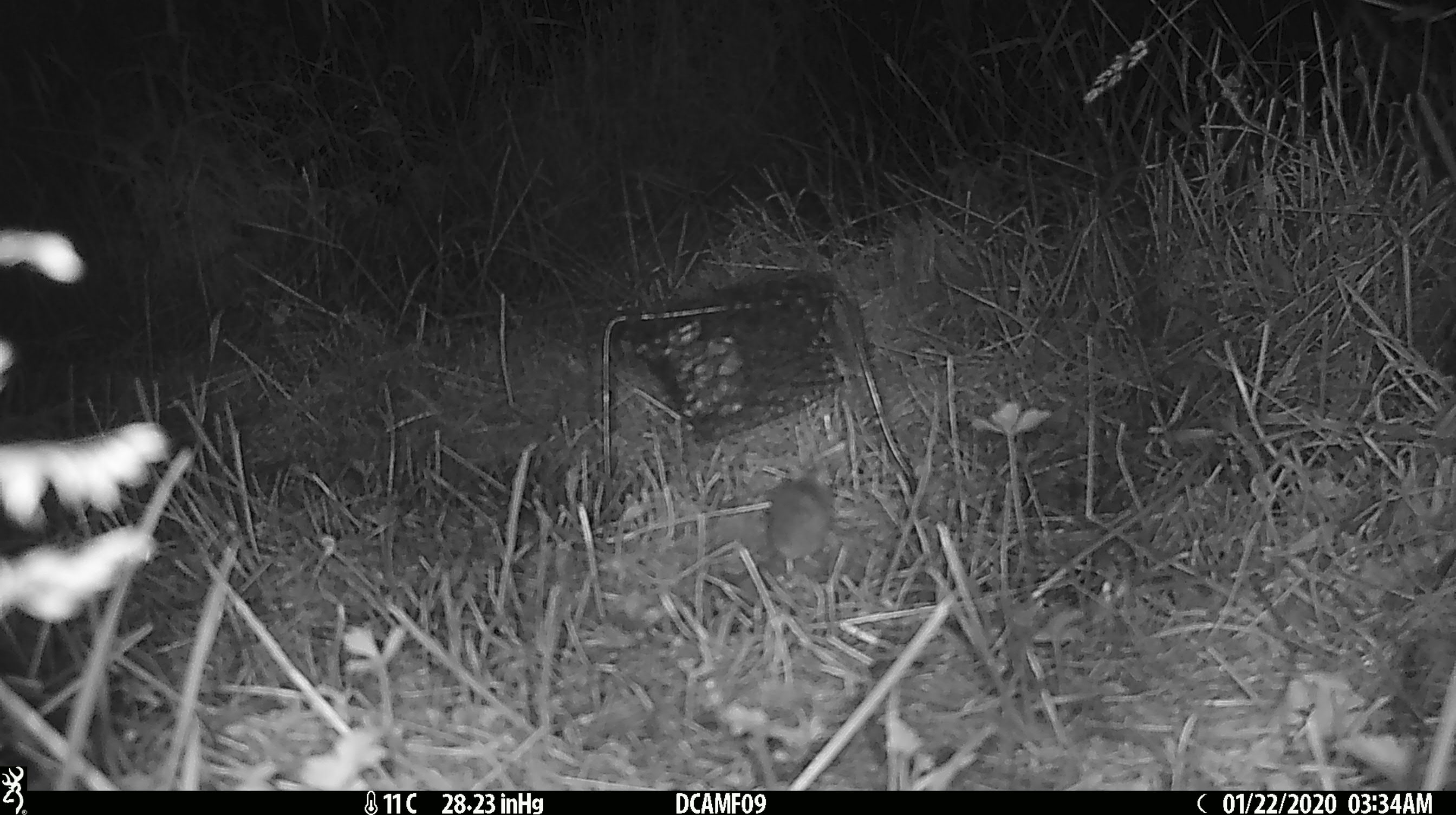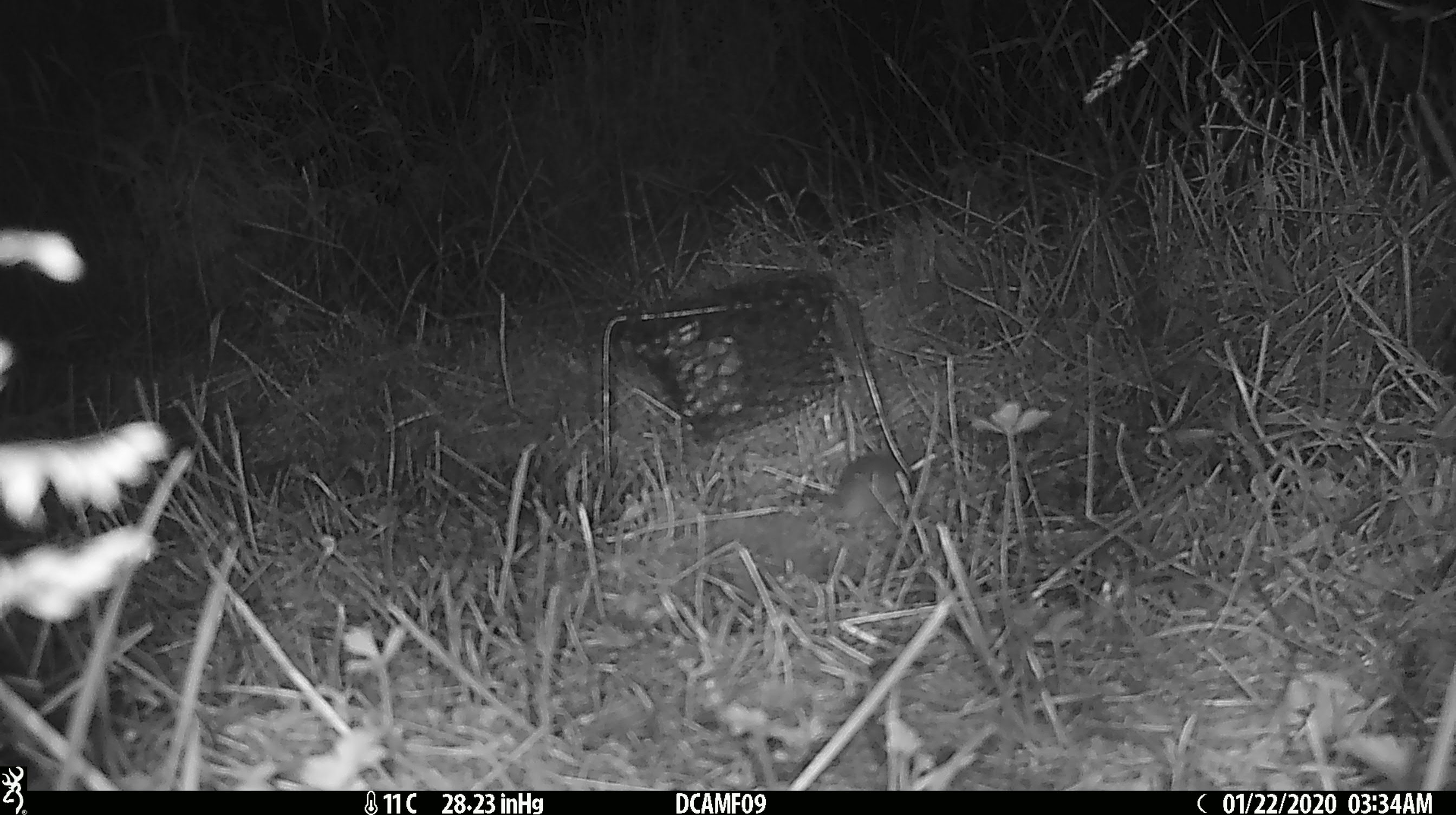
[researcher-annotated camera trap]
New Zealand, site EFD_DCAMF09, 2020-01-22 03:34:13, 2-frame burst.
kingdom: Animalia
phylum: Chordata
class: Mammalia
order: Rodentia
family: Muridae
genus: Mus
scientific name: Mus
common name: mouse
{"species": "mouse (Mus)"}